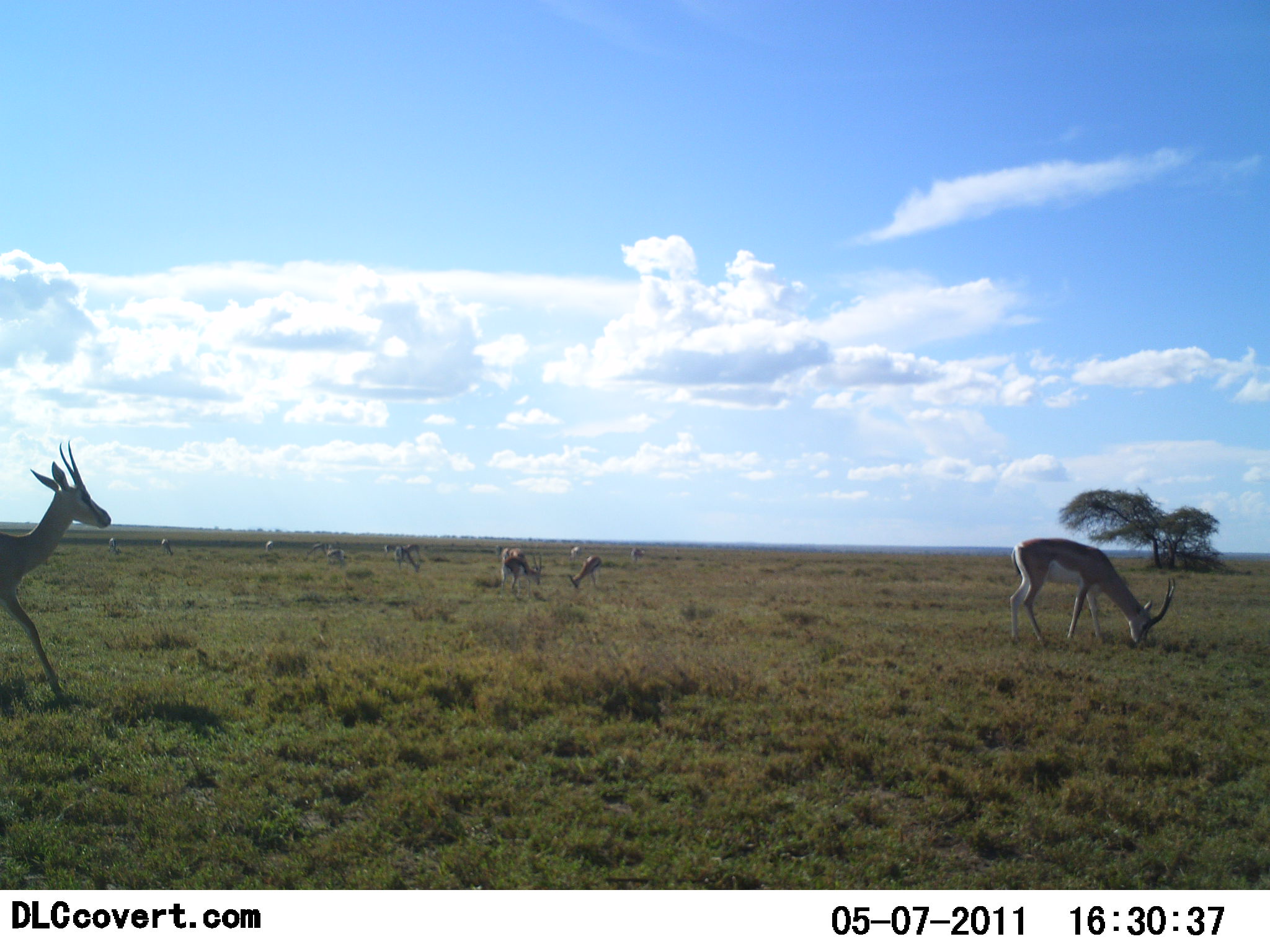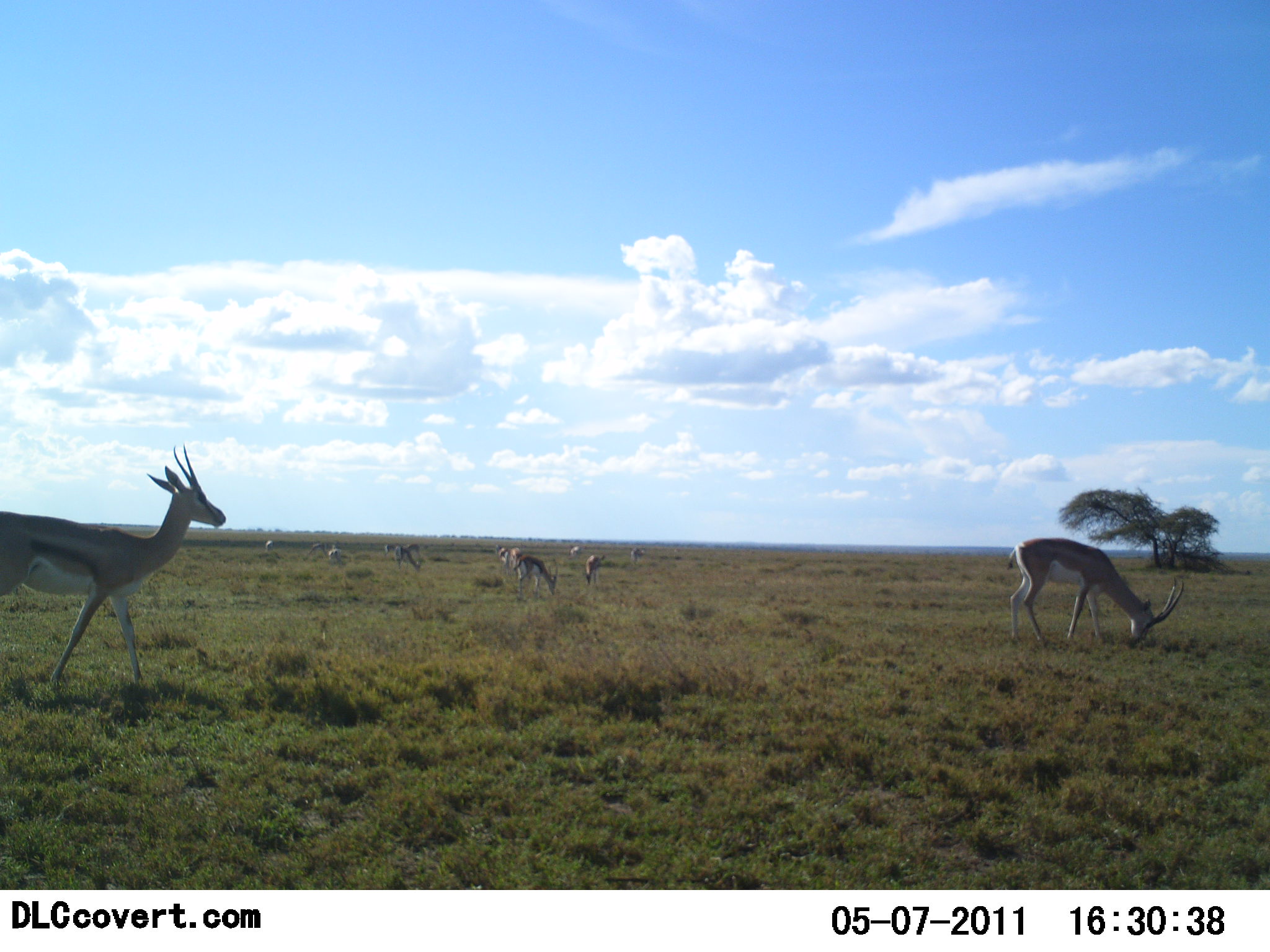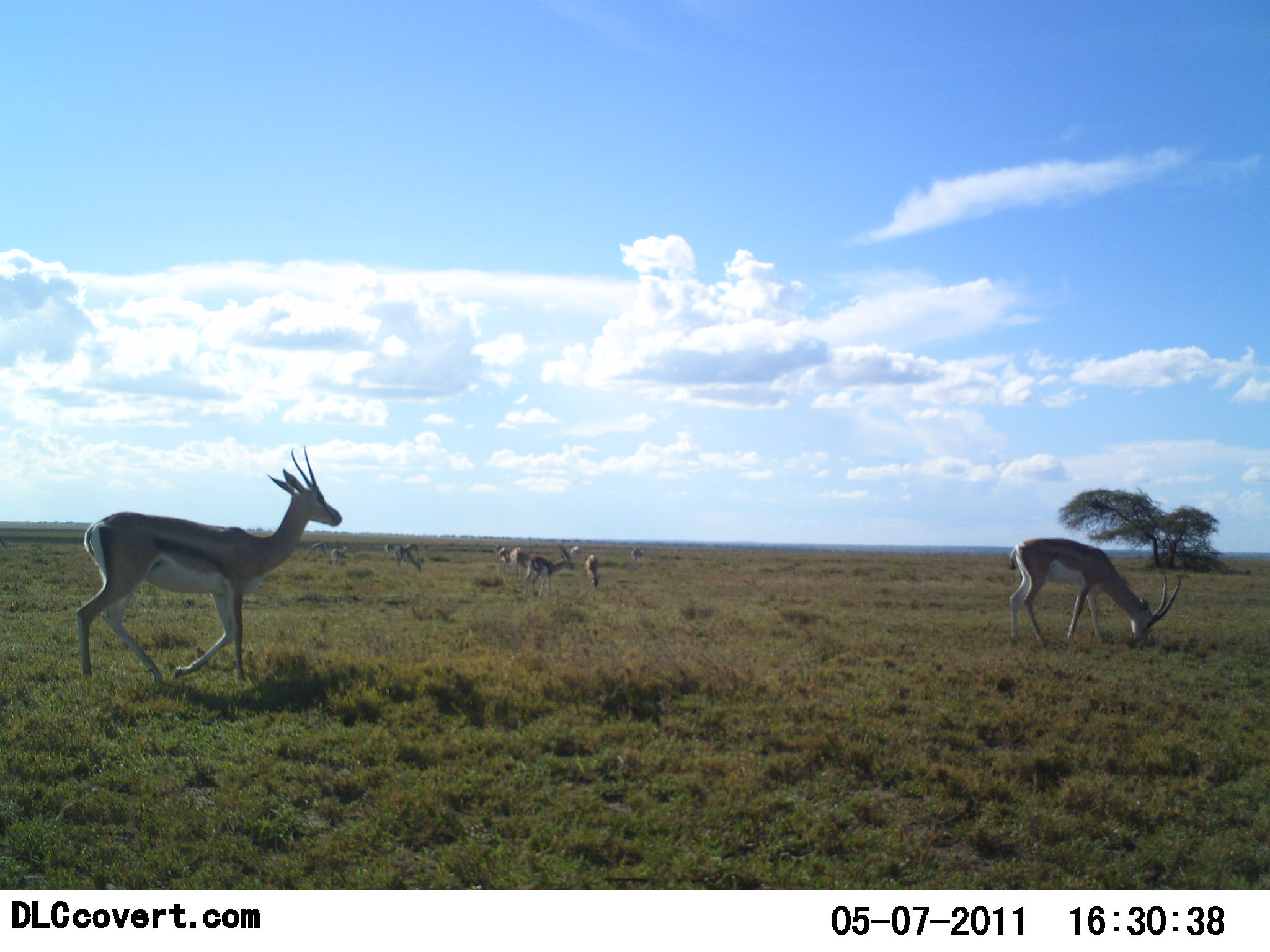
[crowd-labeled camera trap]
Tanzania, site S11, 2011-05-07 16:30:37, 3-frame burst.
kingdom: Animalia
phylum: Chordata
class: Mammalia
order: Artiodactyla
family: Bovidae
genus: Nanger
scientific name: Nanger granti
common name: grant's gazelle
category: gazellegrants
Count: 11-50.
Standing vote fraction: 57%.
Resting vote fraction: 0%.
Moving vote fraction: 86%.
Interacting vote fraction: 0%.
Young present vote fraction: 0%.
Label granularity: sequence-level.